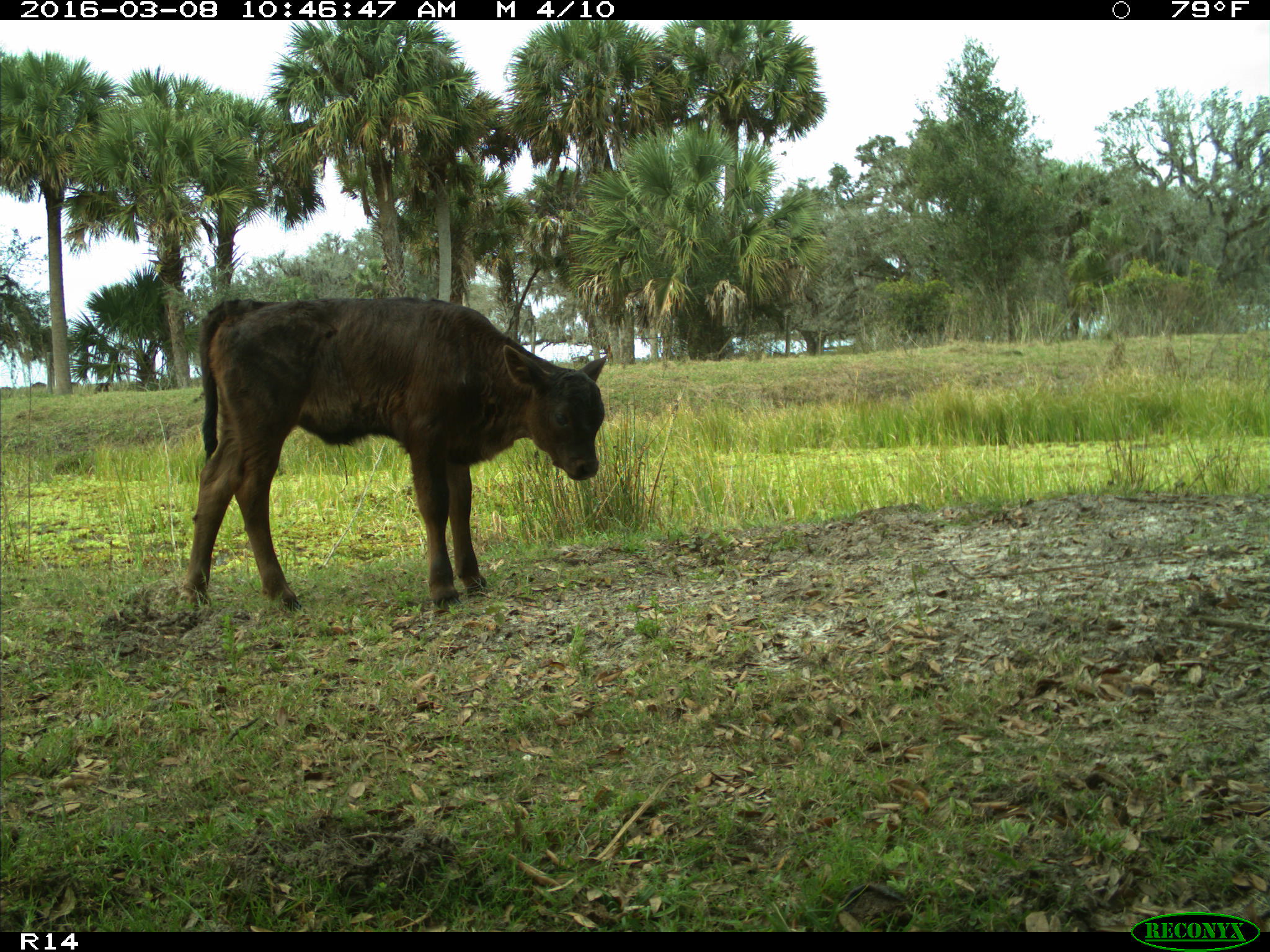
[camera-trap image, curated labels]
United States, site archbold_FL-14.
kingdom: Animalia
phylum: Chordata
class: Mammalia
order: Artiodactyla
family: Bovidae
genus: Bos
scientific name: Bos taurus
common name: domestic cow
Bos taurus (domestic cow).